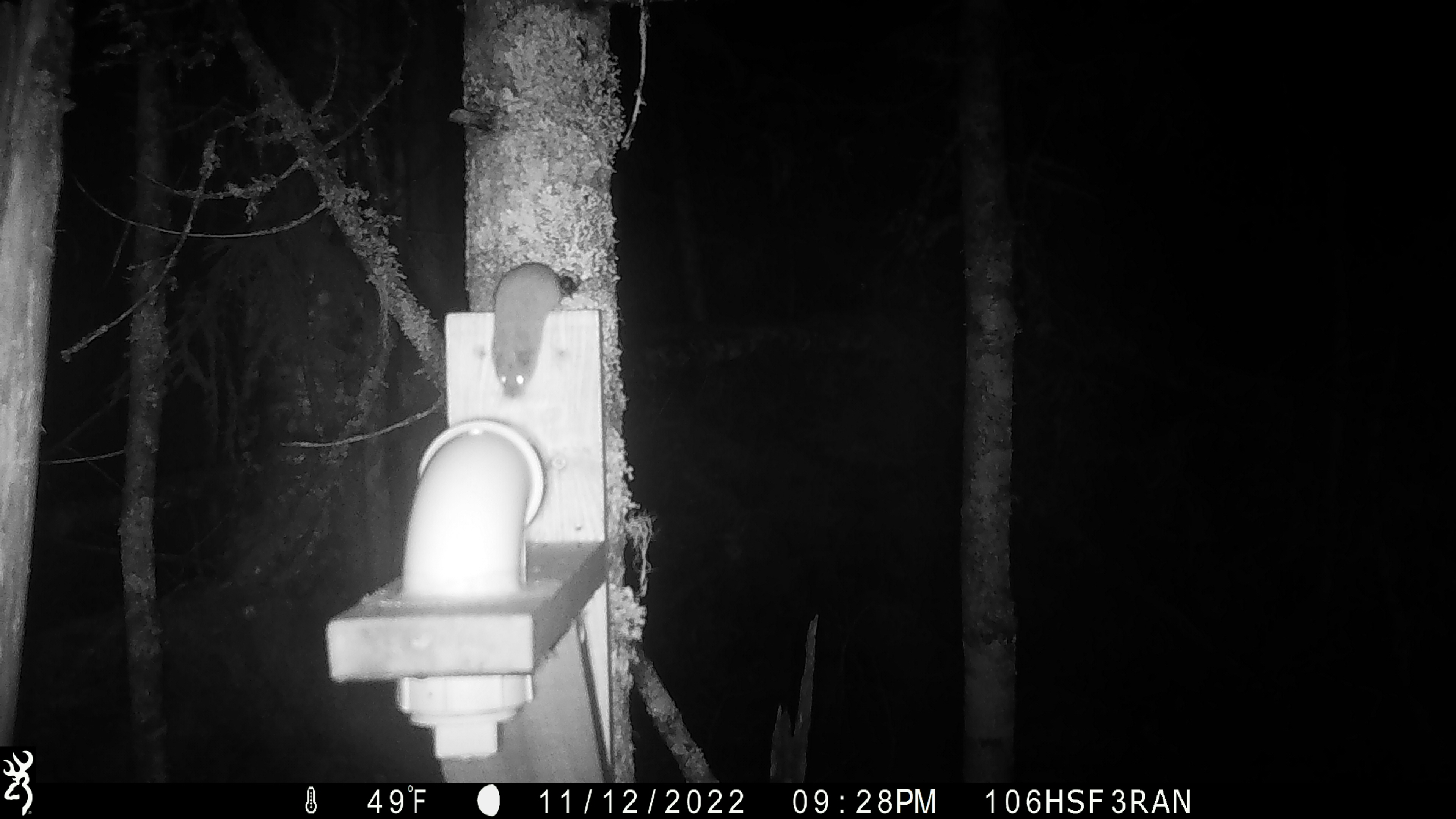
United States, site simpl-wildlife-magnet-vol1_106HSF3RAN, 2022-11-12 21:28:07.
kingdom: Animalia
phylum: Chordata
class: Mammalia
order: Rodentia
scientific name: Rodentia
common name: mouse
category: mouse sp.